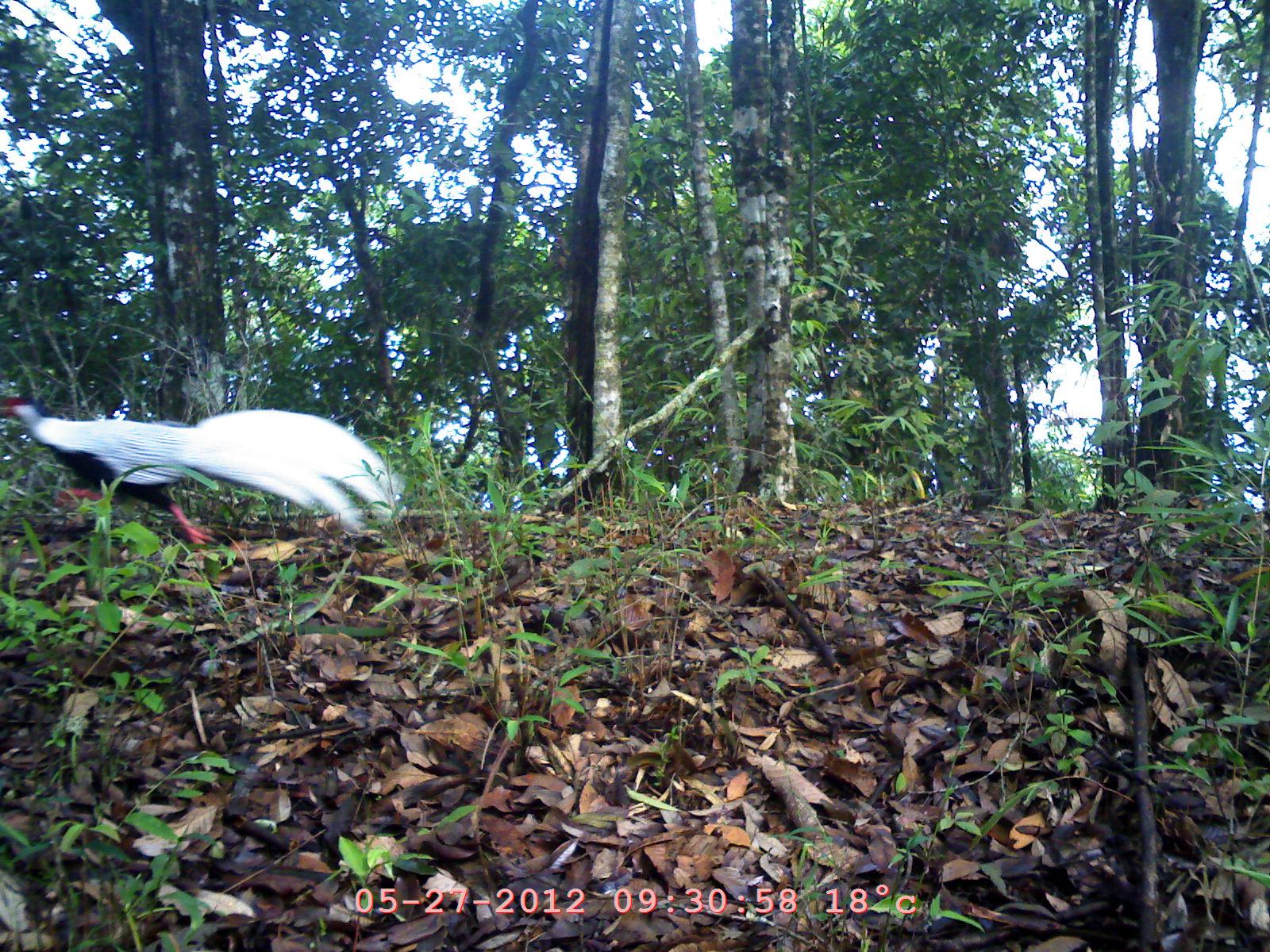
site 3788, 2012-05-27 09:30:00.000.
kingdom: Animalia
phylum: Chordata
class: Aves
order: Galliformes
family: Phasianidae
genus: Lophura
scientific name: Lophura nycthemera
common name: silver pheasant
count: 1